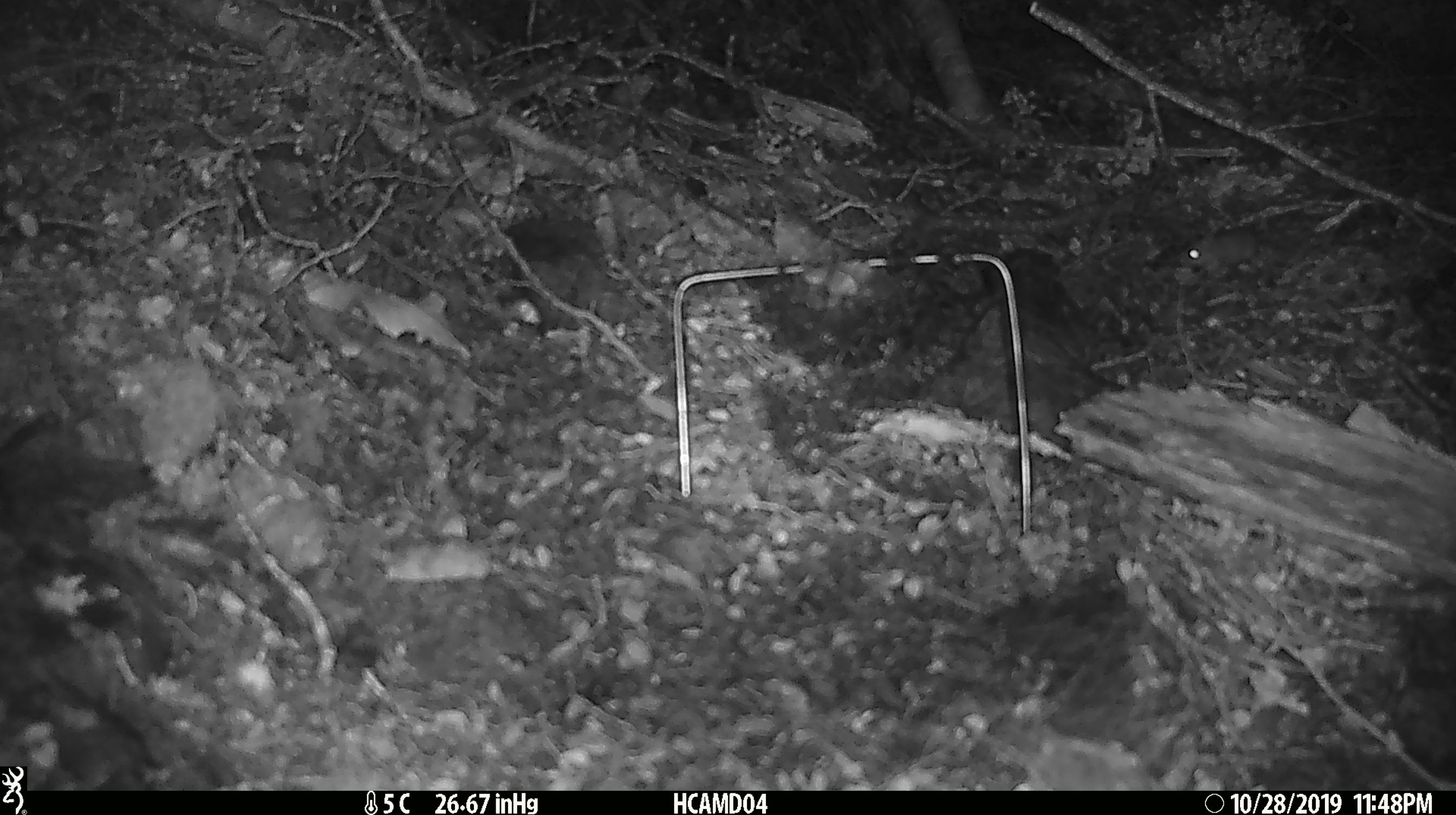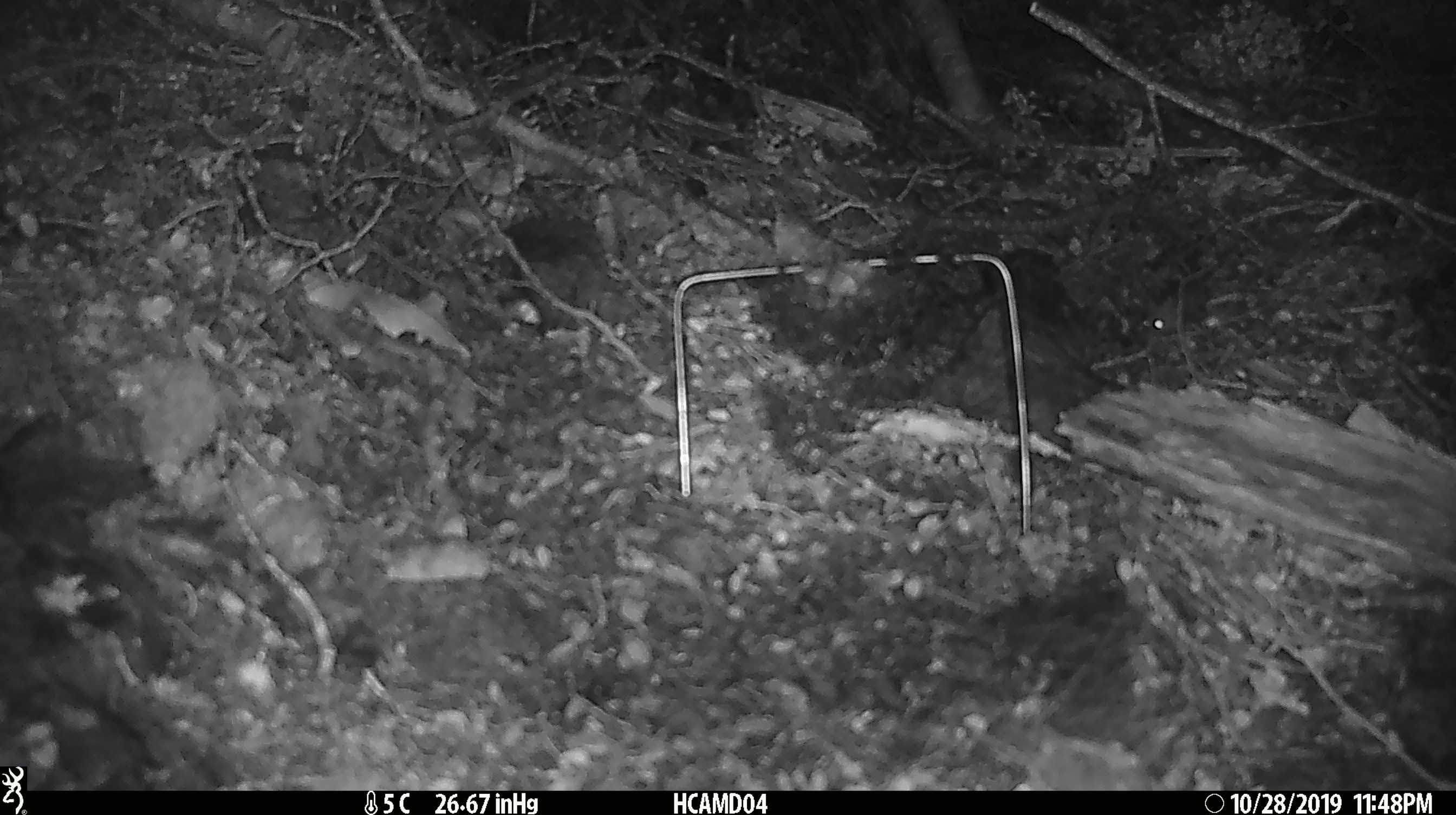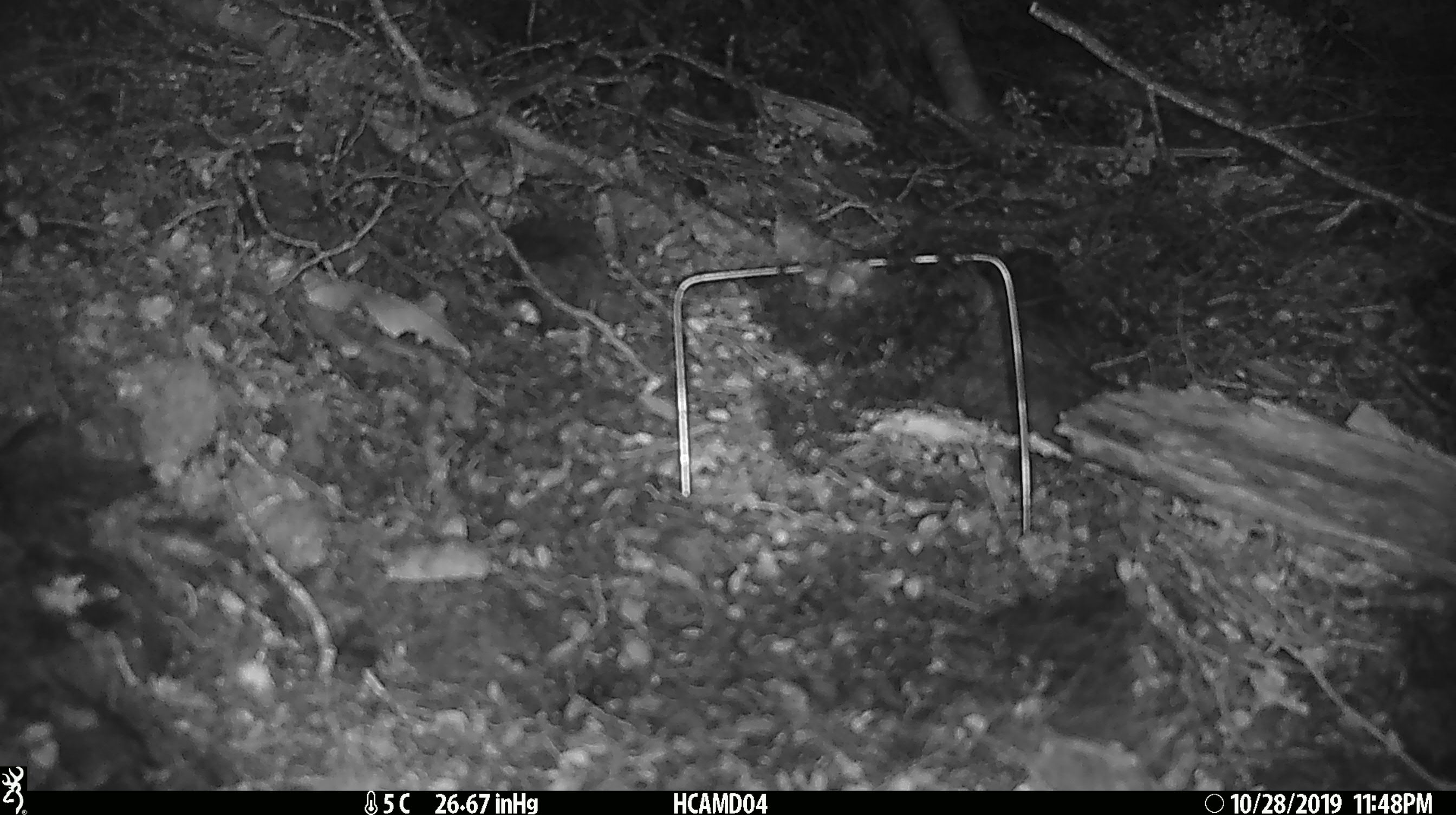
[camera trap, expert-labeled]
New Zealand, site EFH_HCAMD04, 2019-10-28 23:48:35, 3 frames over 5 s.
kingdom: Animalia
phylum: Chordata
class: Mammalia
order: Rodentia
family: Muridae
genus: Mus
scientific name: Mus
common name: mouse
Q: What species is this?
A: Mouse (Mus).